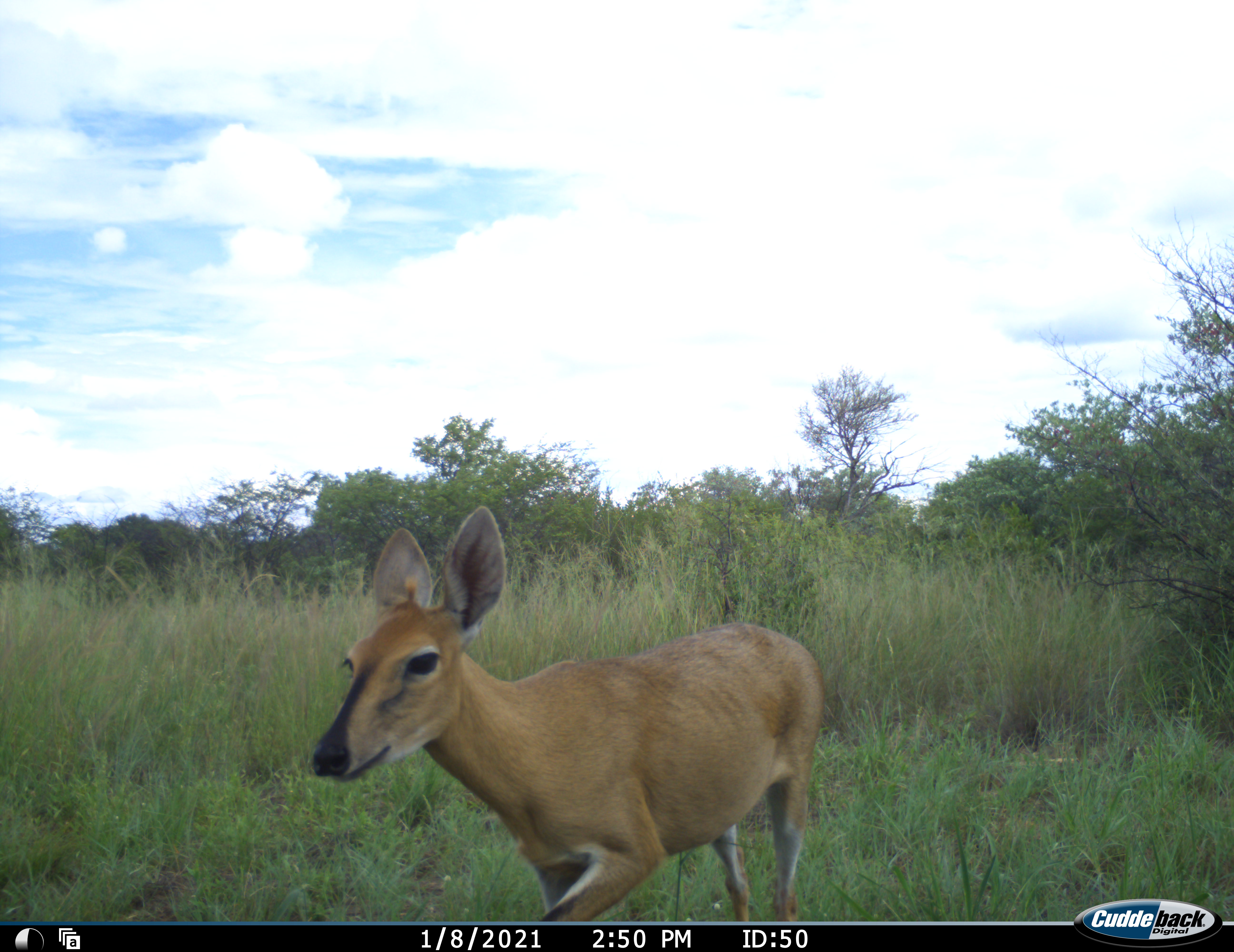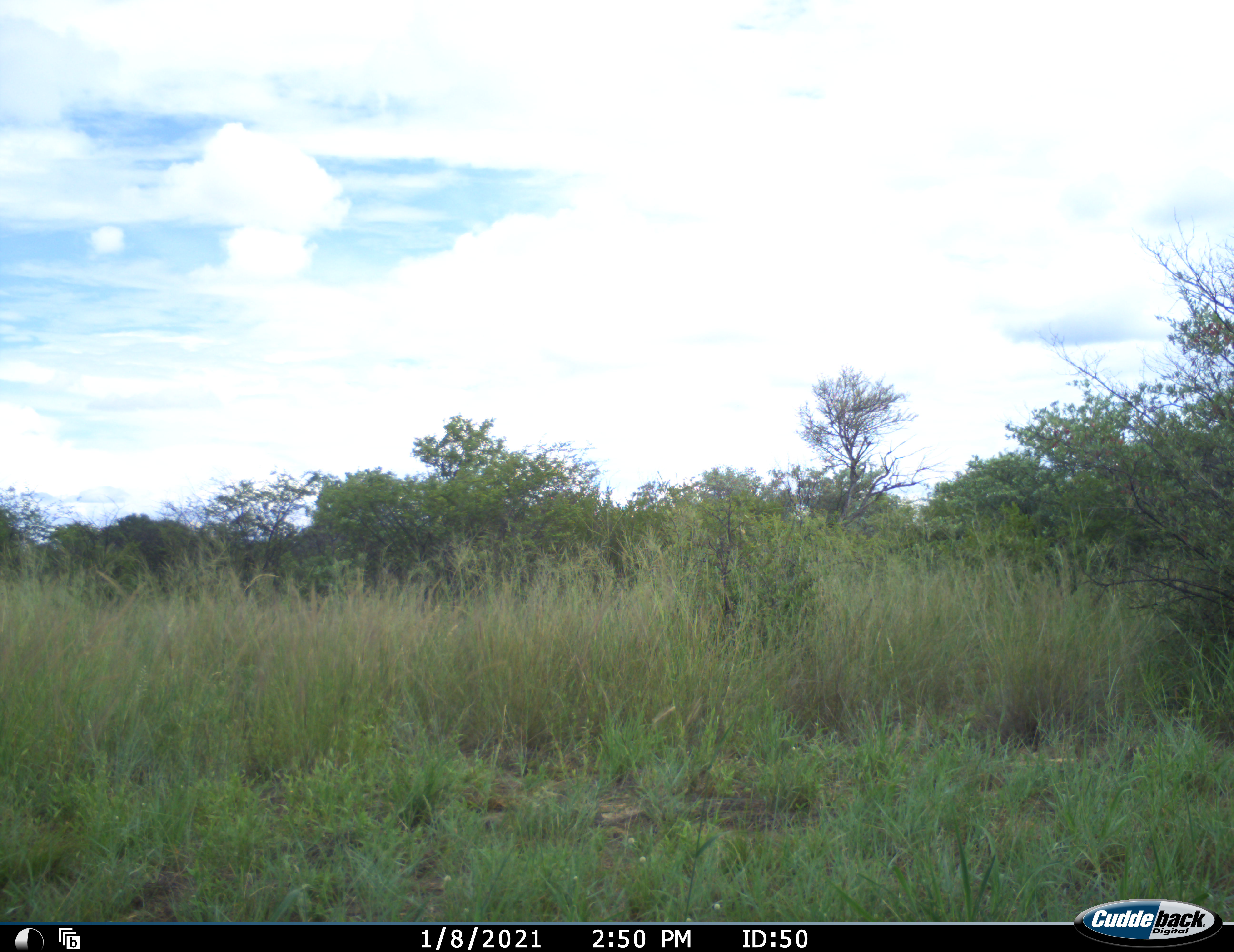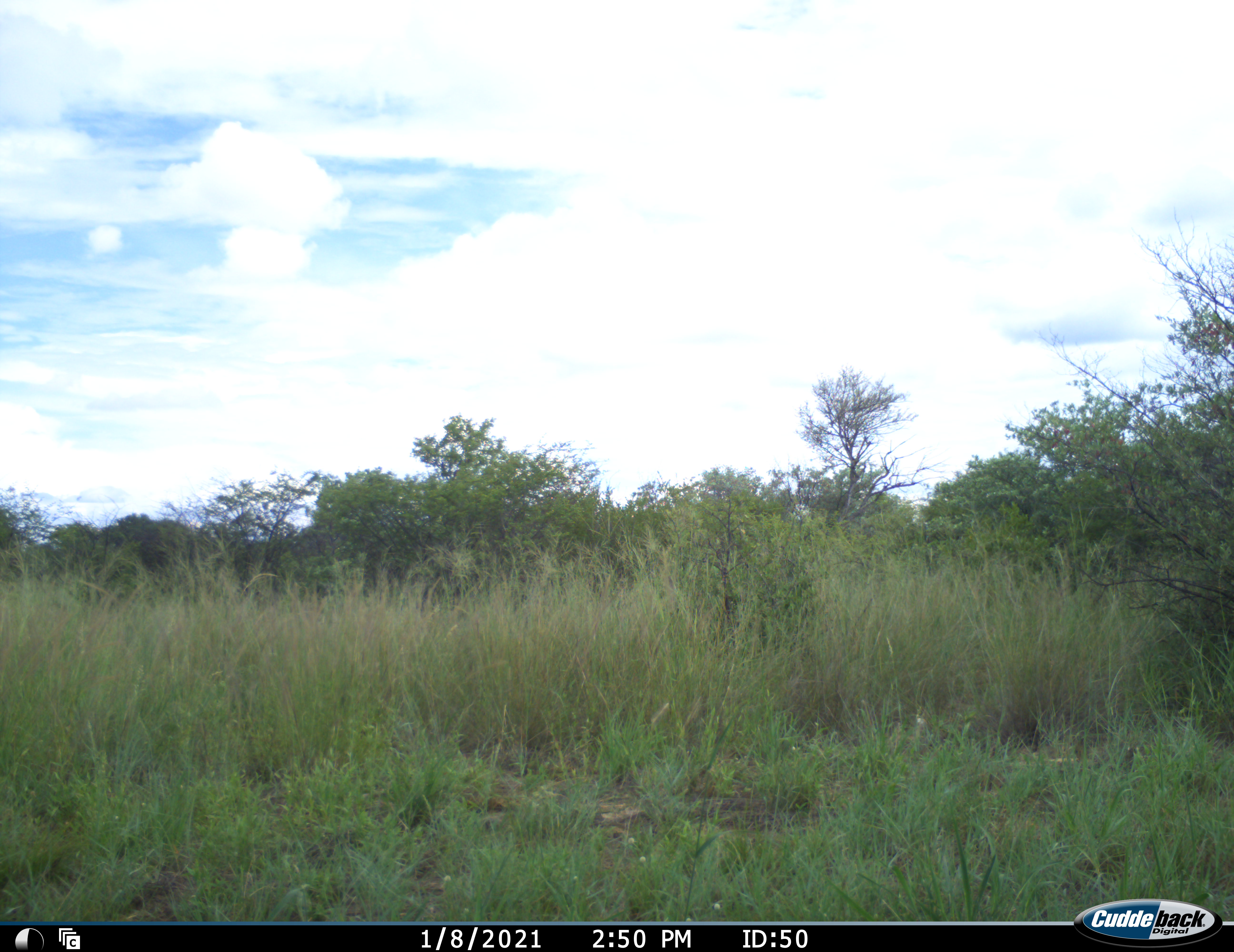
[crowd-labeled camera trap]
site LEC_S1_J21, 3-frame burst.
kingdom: Animalia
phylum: Chordata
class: Mammalia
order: Artiodactyla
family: Bovidae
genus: Sylvicapra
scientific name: Sylvicapra grimmia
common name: common duiker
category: duikercommongrey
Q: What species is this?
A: Duikercommongrey (common duiker) (Sylvicapra grimmia).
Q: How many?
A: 1.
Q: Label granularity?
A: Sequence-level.